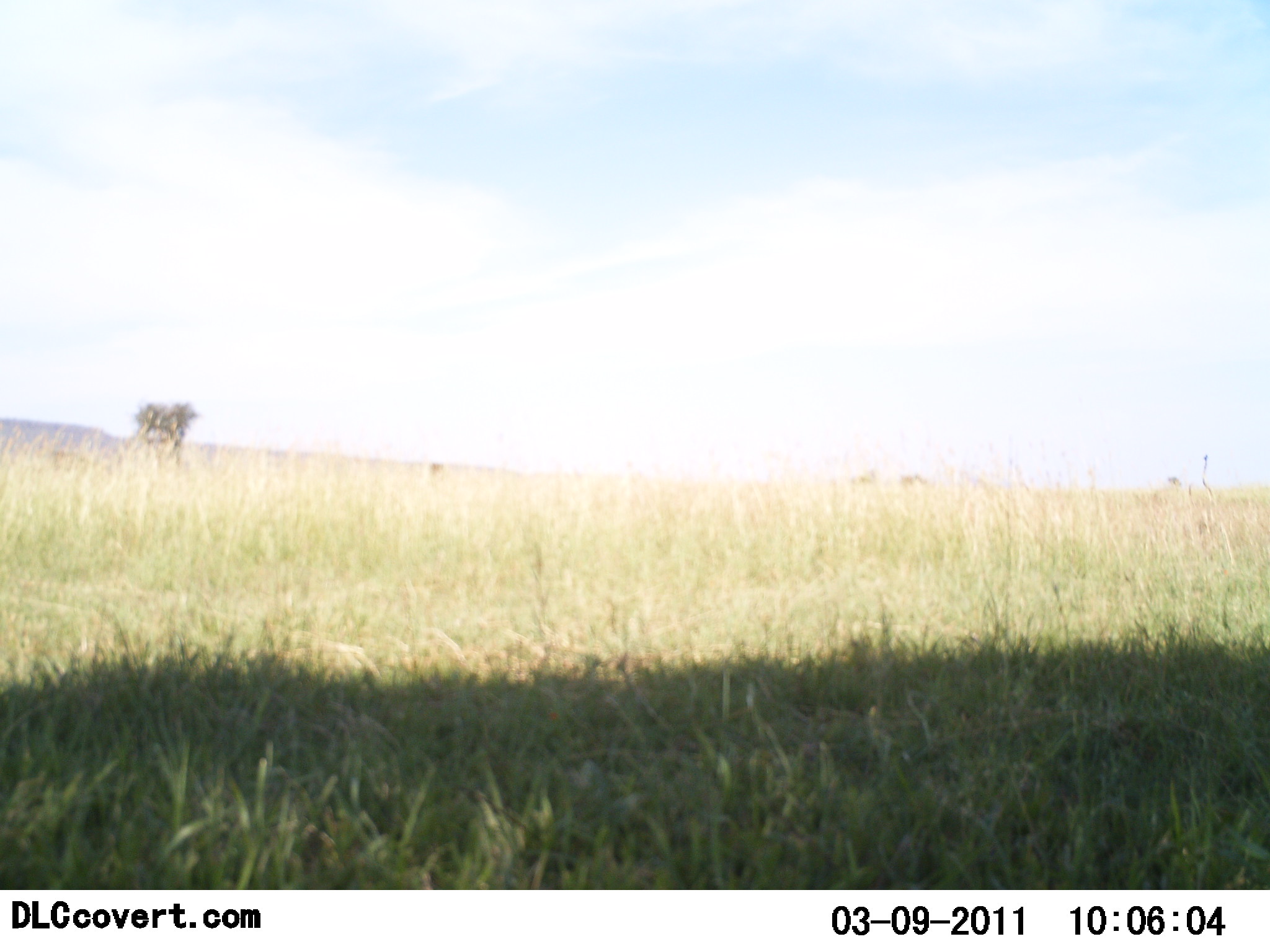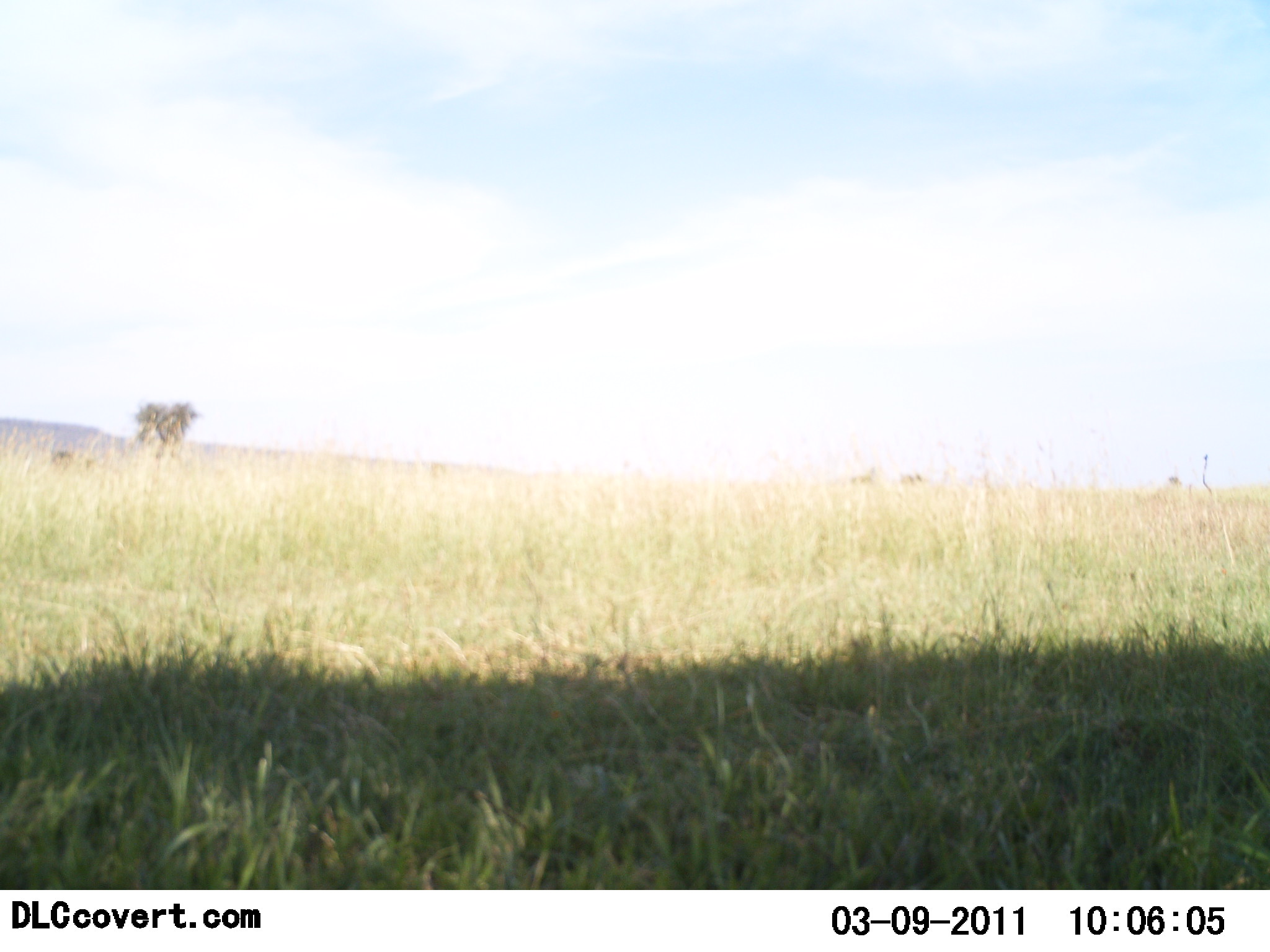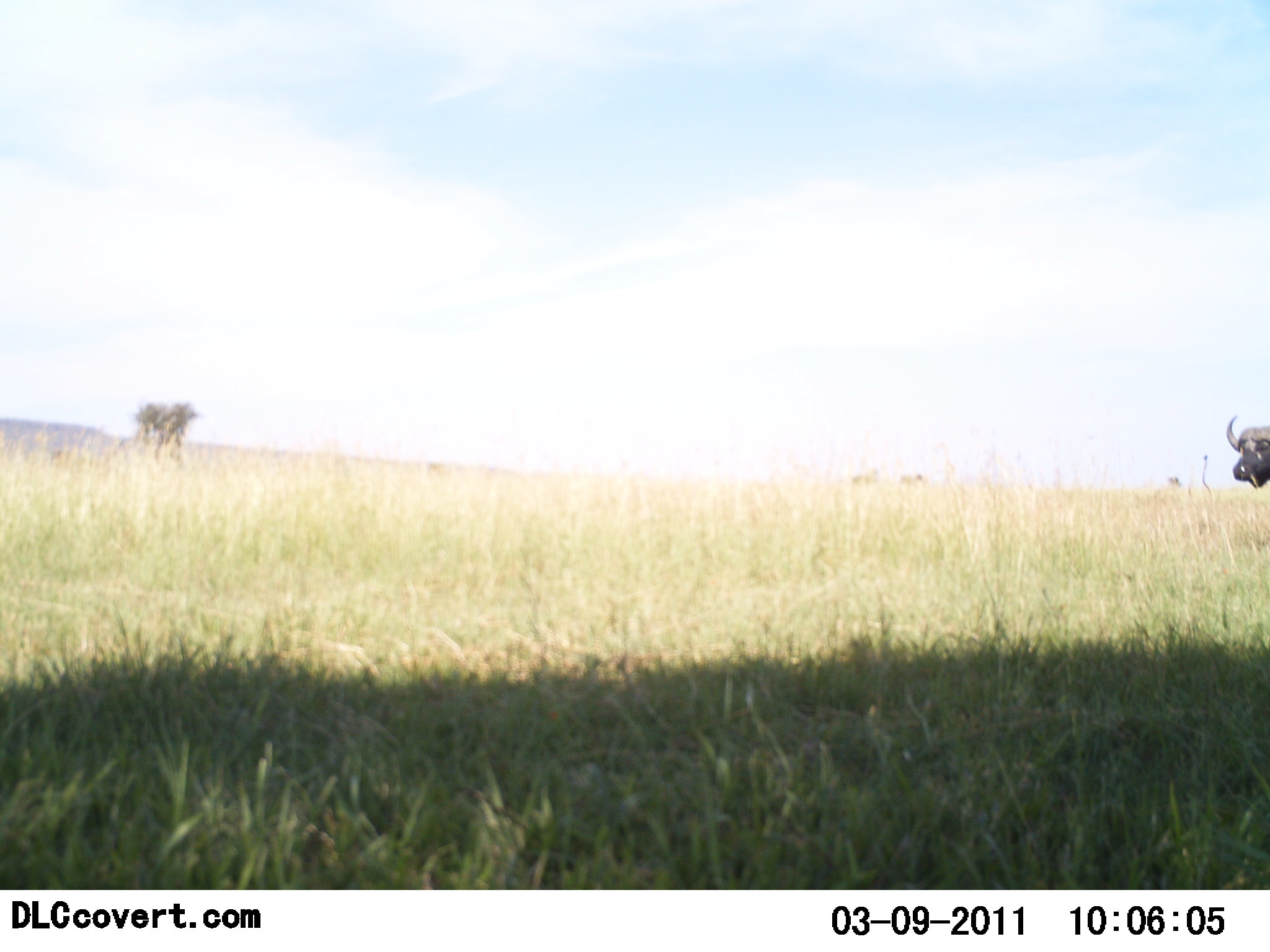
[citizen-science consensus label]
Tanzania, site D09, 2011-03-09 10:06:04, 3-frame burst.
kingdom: Animalia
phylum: Chordata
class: Mammalia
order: Artiodactyla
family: Bovidae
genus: Syncerus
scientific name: Syncerus caffer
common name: cape buffalo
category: buffalo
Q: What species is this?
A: Buffalo (cape buffalo) (Syncerus caffer).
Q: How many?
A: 1.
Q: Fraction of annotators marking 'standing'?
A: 40%.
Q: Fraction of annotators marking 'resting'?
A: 0%.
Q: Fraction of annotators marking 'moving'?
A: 80%.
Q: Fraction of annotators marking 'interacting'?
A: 0%.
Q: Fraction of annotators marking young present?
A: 0%.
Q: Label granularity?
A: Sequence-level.